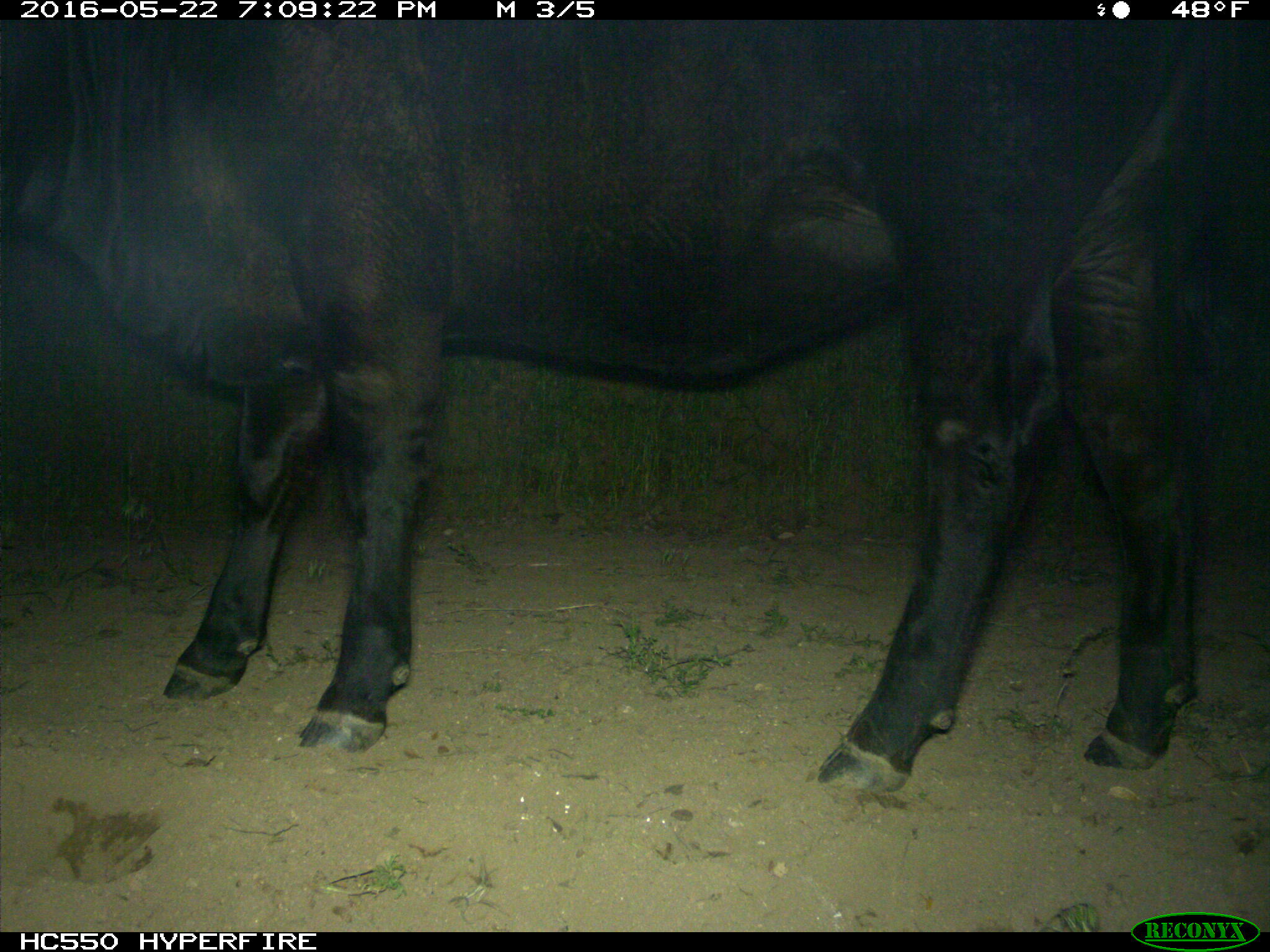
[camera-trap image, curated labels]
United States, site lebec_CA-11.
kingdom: Animalia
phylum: Chordata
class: Mammalia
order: Artiodactyla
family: Bovidae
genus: Bos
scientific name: Bos taurus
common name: domestic cow